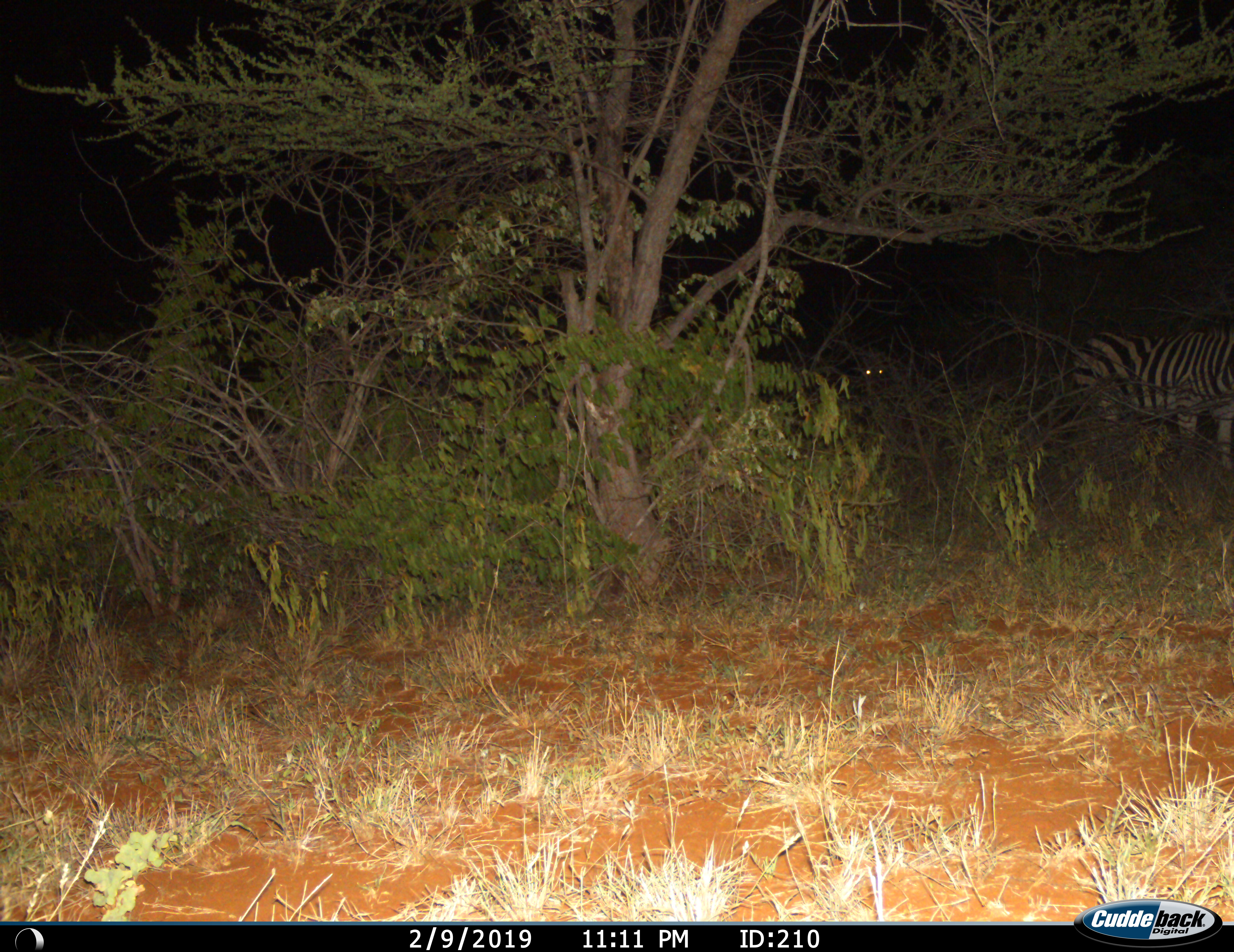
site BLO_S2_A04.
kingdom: Animalia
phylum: Chordata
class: Mammalia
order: Perissodactyla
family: Equidae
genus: Equus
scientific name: Equus quagga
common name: plains zebra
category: zebraplains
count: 2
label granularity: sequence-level